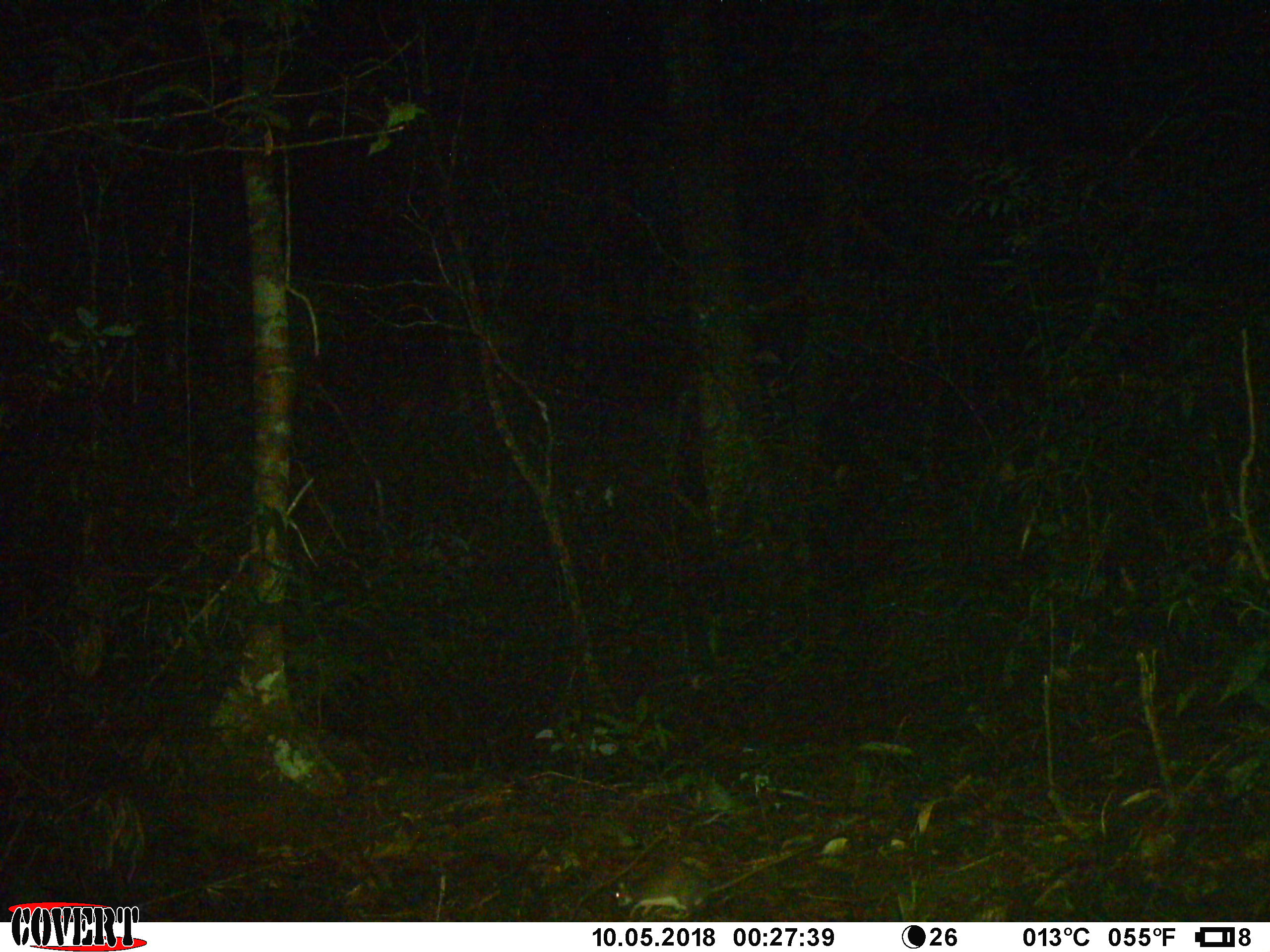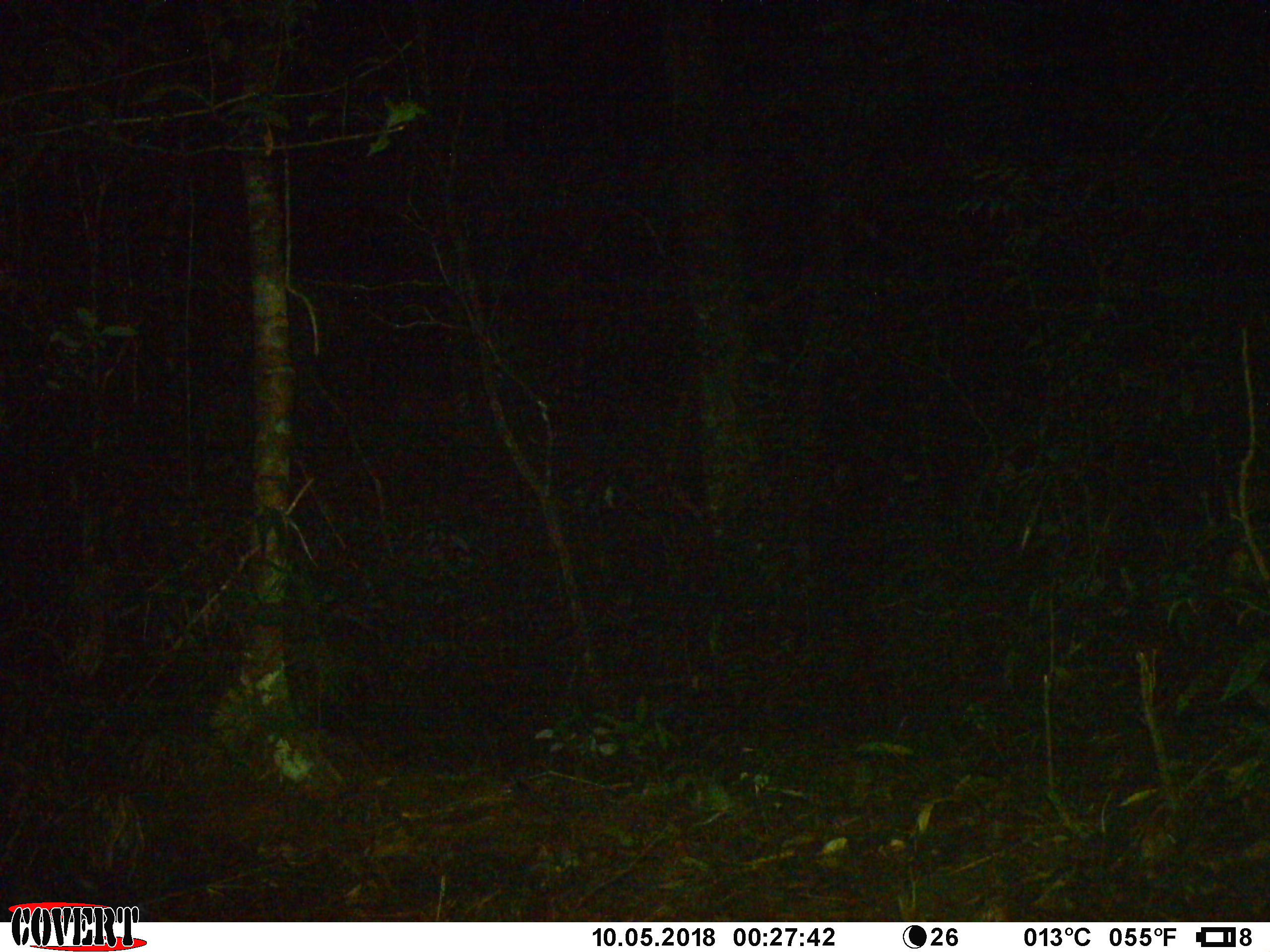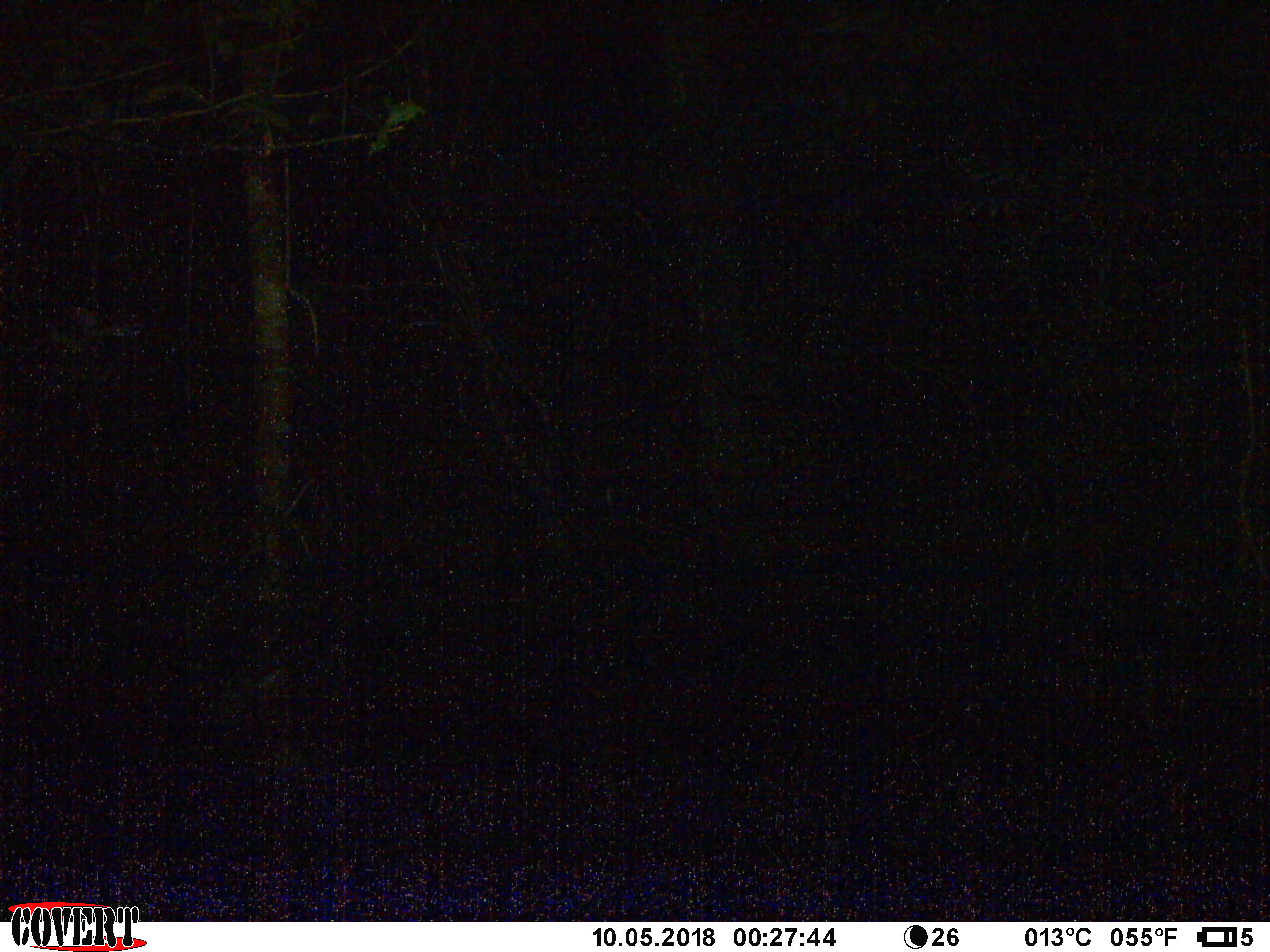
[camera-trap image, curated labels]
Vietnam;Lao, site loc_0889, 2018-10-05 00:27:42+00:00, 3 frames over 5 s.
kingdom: Animalia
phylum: Chordata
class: Mammalia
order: Rodentia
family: Muridae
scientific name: Muridae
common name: old-world mice and rats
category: unidentified murid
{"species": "unidentified murid (old-world mice and rats) (Muridae)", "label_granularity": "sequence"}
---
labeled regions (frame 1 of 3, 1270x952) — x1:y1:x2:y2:
unidentified murid: 615:853:792:922